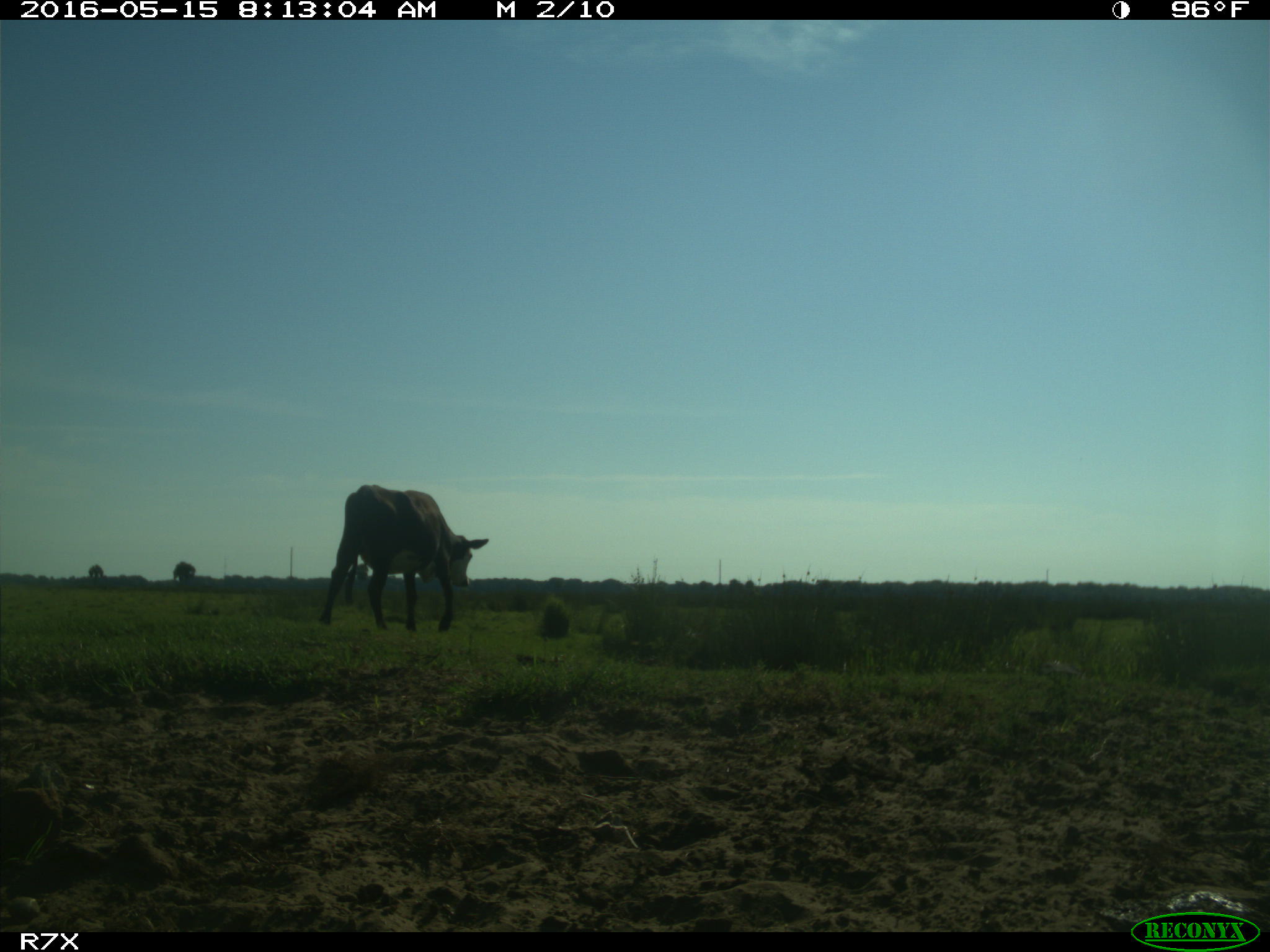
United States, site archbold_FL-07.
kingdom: Animalia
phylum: Chordata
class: Mammalia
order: Artiodactyla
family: Bovidae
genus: Bos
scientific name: Bos taurus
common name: domestic cow